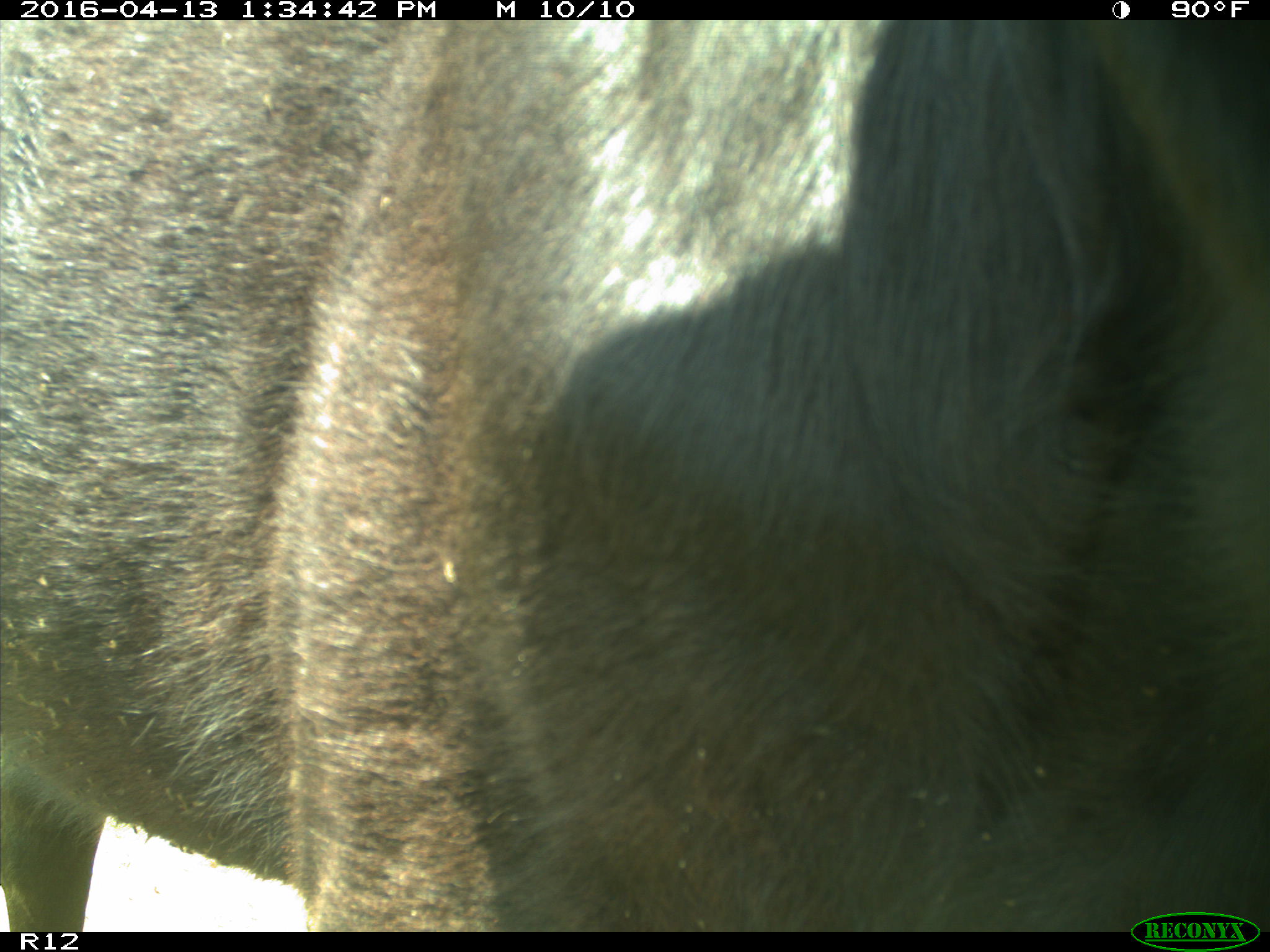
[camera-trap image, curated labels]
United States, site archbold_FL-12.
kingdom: Animalia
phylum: Chordata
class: Mammalia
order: Artiodactyla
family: Bovidae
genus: Bos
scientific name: Bos taurus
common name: domestic cow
Bos taurus (domestic cow).